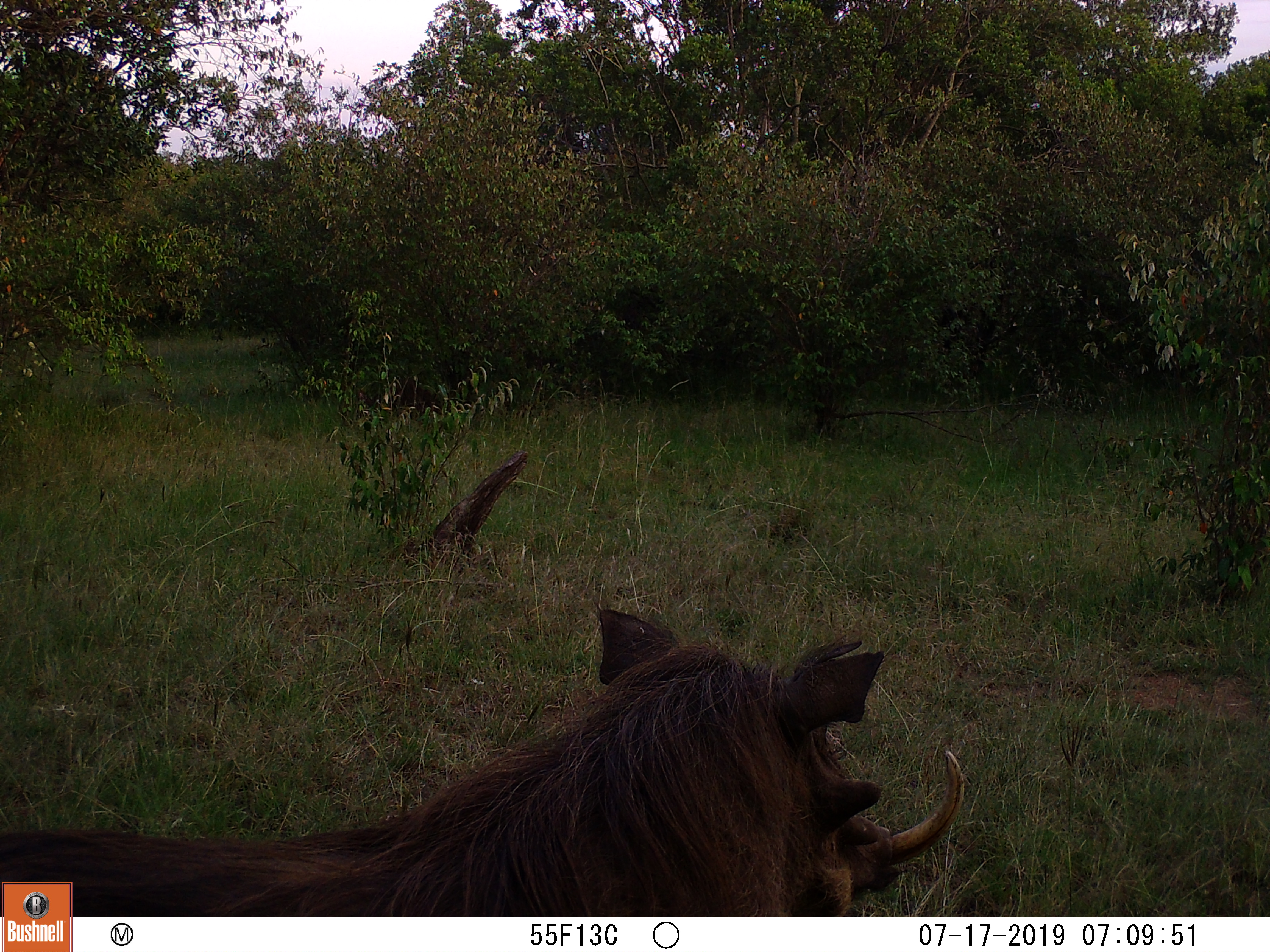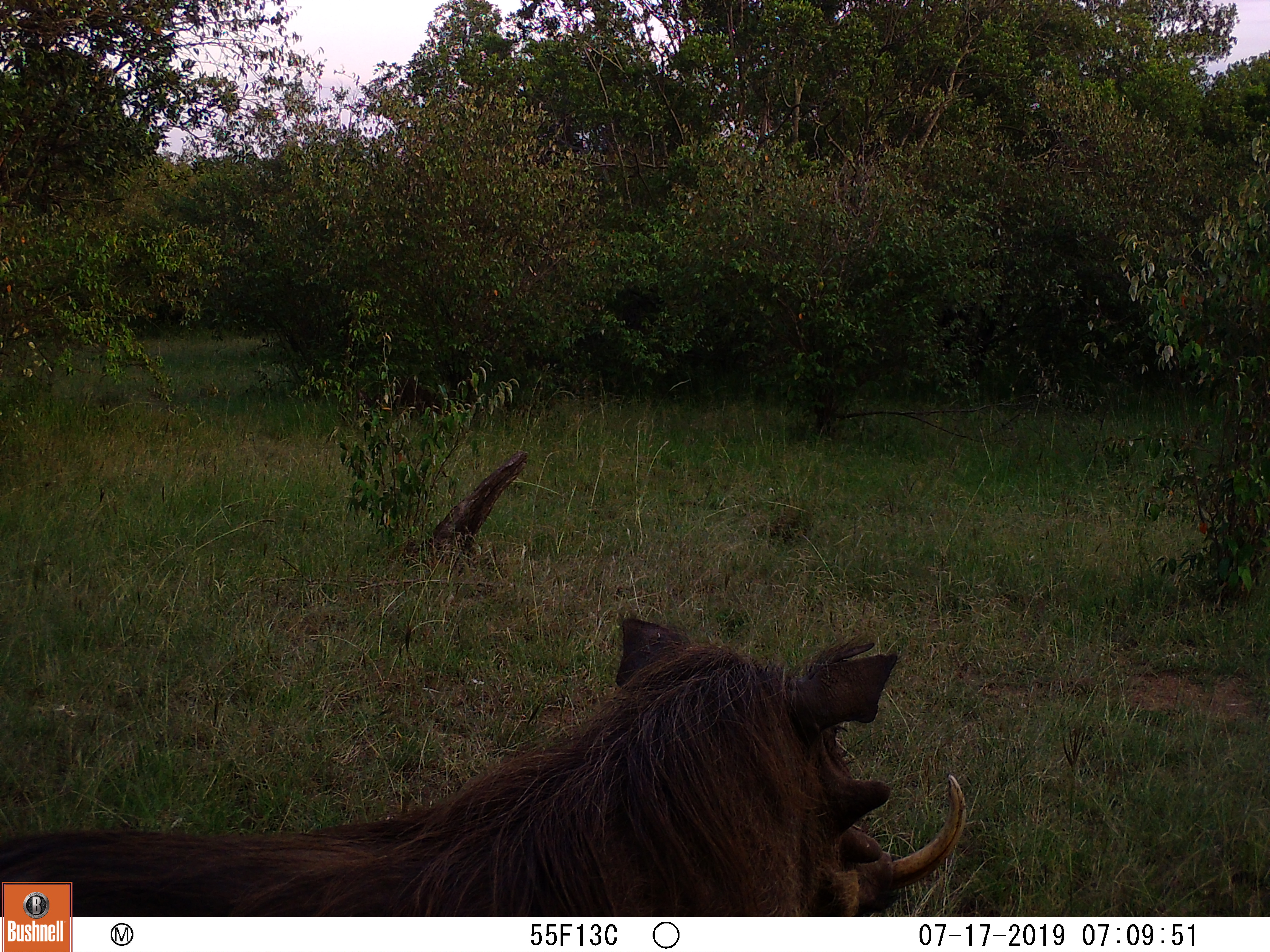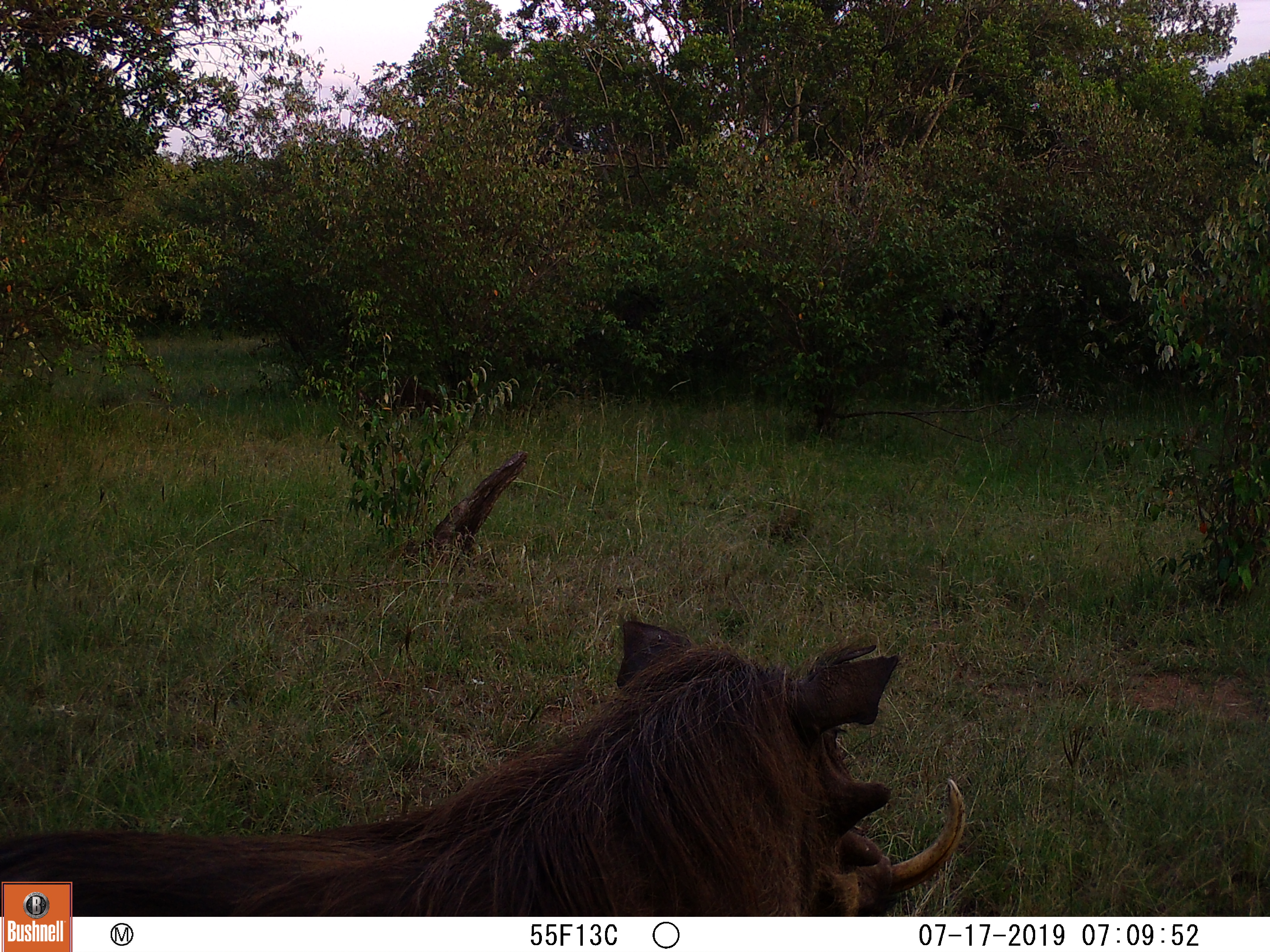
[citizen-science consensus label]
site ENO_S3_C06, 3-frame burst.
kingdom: Animalia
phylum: Chordata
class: Mammalia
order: Artiodactyla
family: Suidae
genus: Phacochoerus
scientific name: Phacochoerus africanus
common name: warthog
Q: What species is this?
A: Warthog (Phacochoerus africanus).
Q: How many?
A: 1.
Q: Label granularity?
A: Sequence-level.